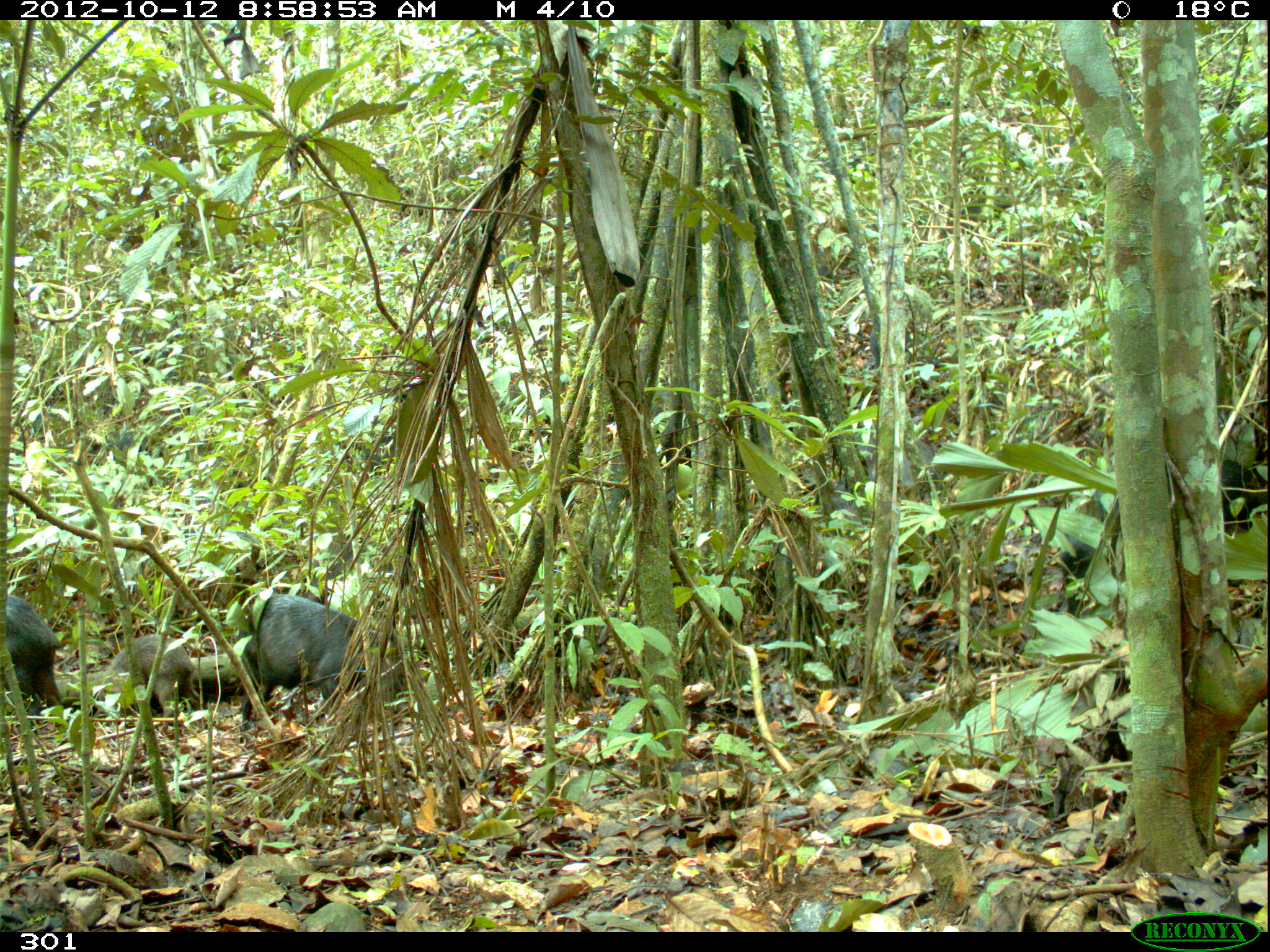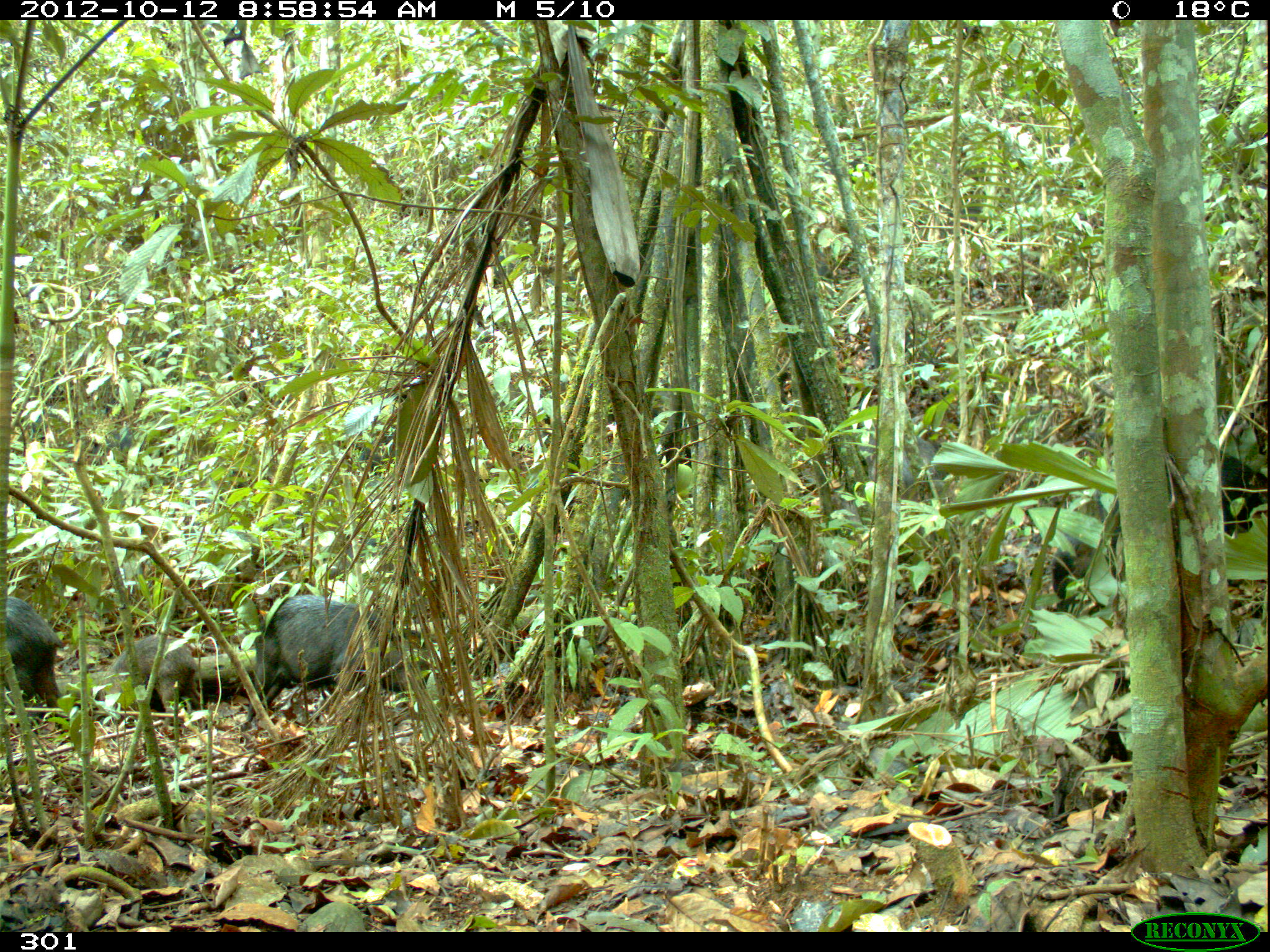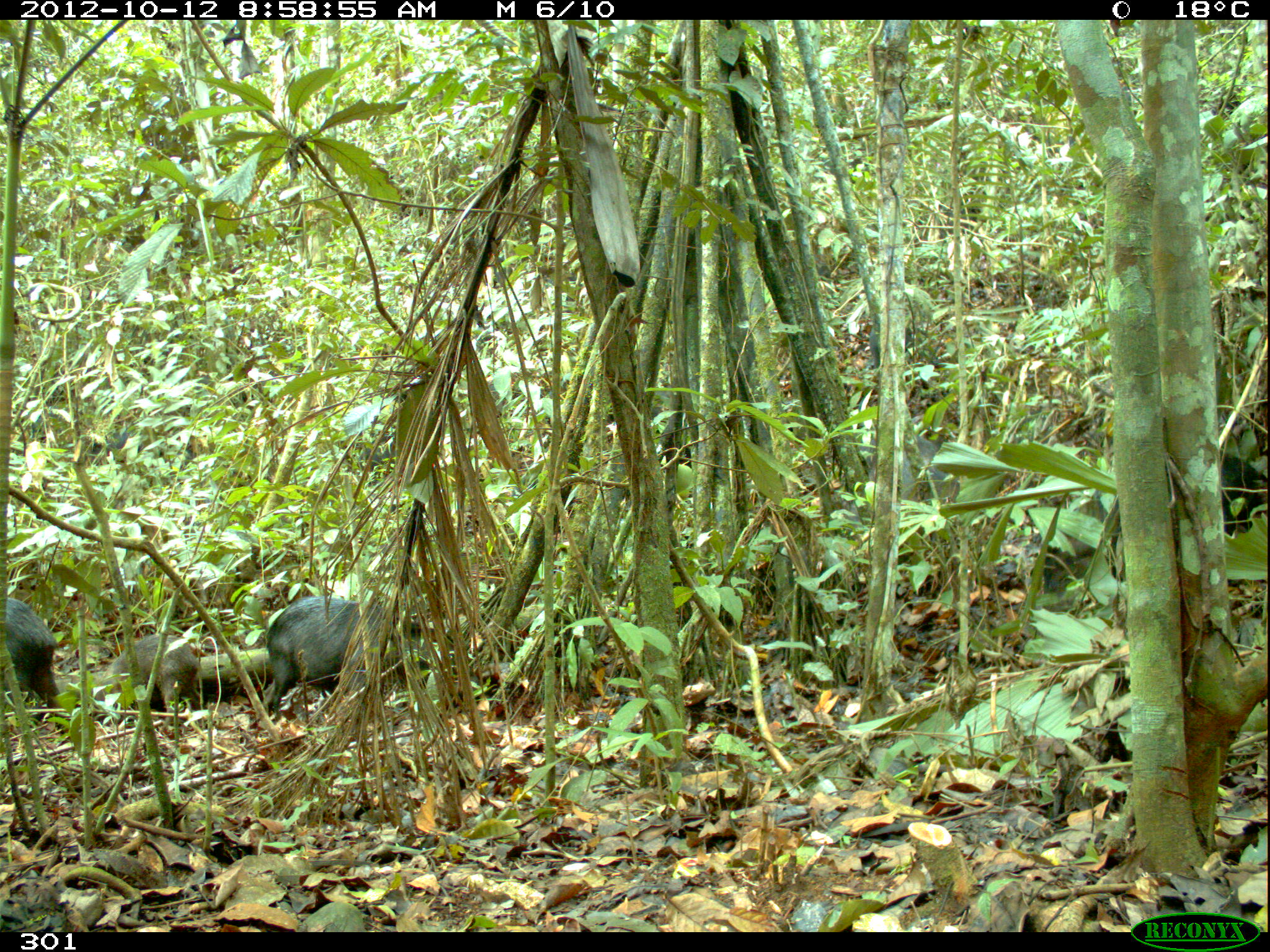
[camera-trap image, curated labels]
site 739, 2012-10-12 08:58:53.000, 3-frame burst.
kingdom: Animalia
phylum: Chordata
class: Mammalia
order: Artiodactyla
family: Tayassuidae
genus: Tayassu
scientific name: Tayassu pecari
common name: white-lipped peccary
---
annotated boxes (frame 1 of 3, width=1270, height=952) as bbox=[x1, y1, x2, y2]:
tayassu pecari: bbox=[232, 594, 361, 728]; bbox=[815, 437, 936, 515]; bbox=[1057, 482, 1124, 616]; bbox=[95, 634, 199, 719]; bbox=[5, 593, 64, 719]; bbox=[297, 542, 374, 601]; bbox=[869, 320, 909, 369]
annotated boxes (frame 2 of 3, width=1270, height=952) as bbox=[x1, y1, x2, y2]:
tayassu pecari: bbox=[233, 591, 423, 725]; bbox=[95, 631, 204, 719]; bbox=[1055, 474, 1120, 609]; bbox=[0, 599, 60, 732]; bbox=[872, 438, 947, 492]; bbox=[867, 323, 914, 370]